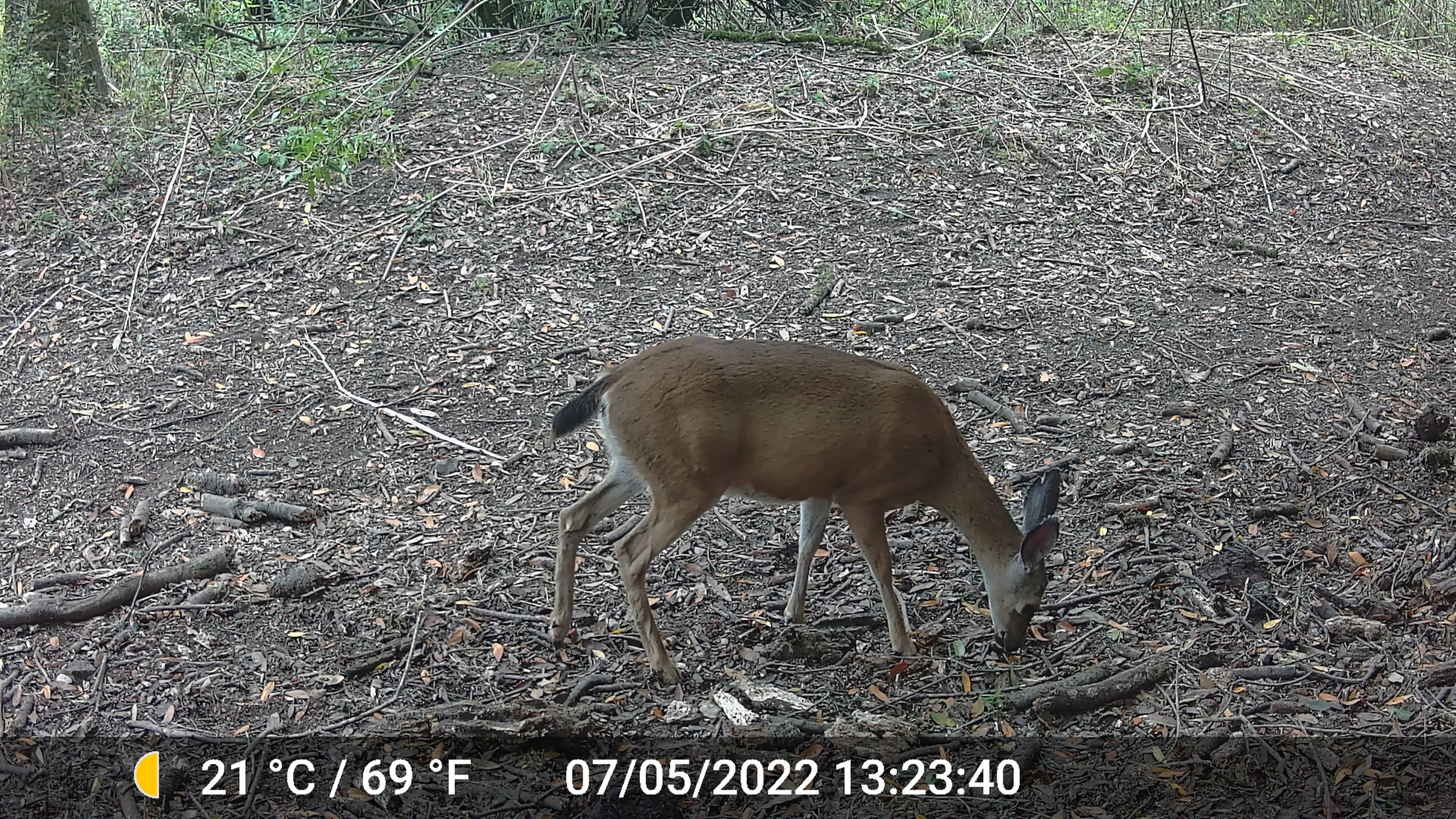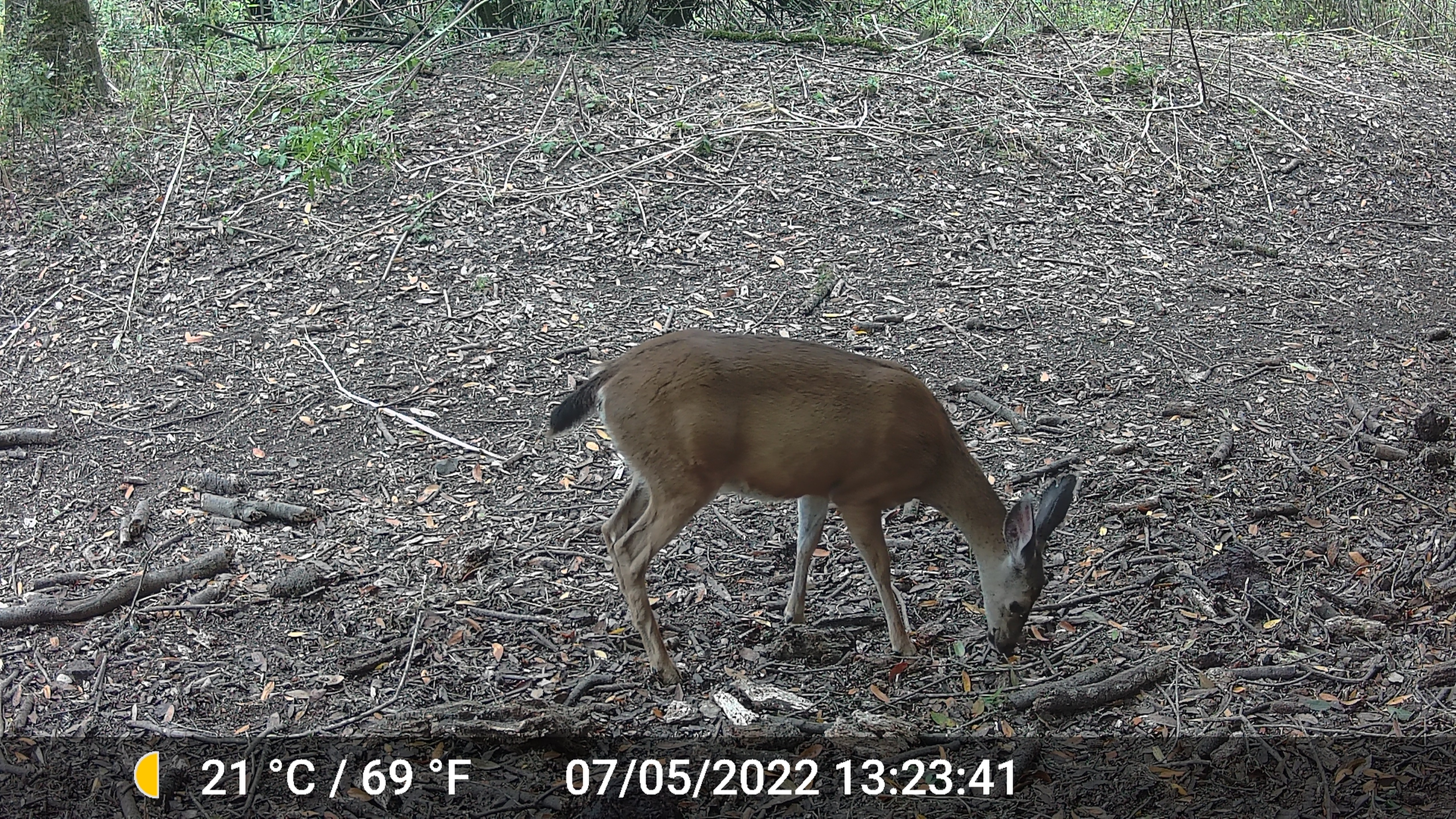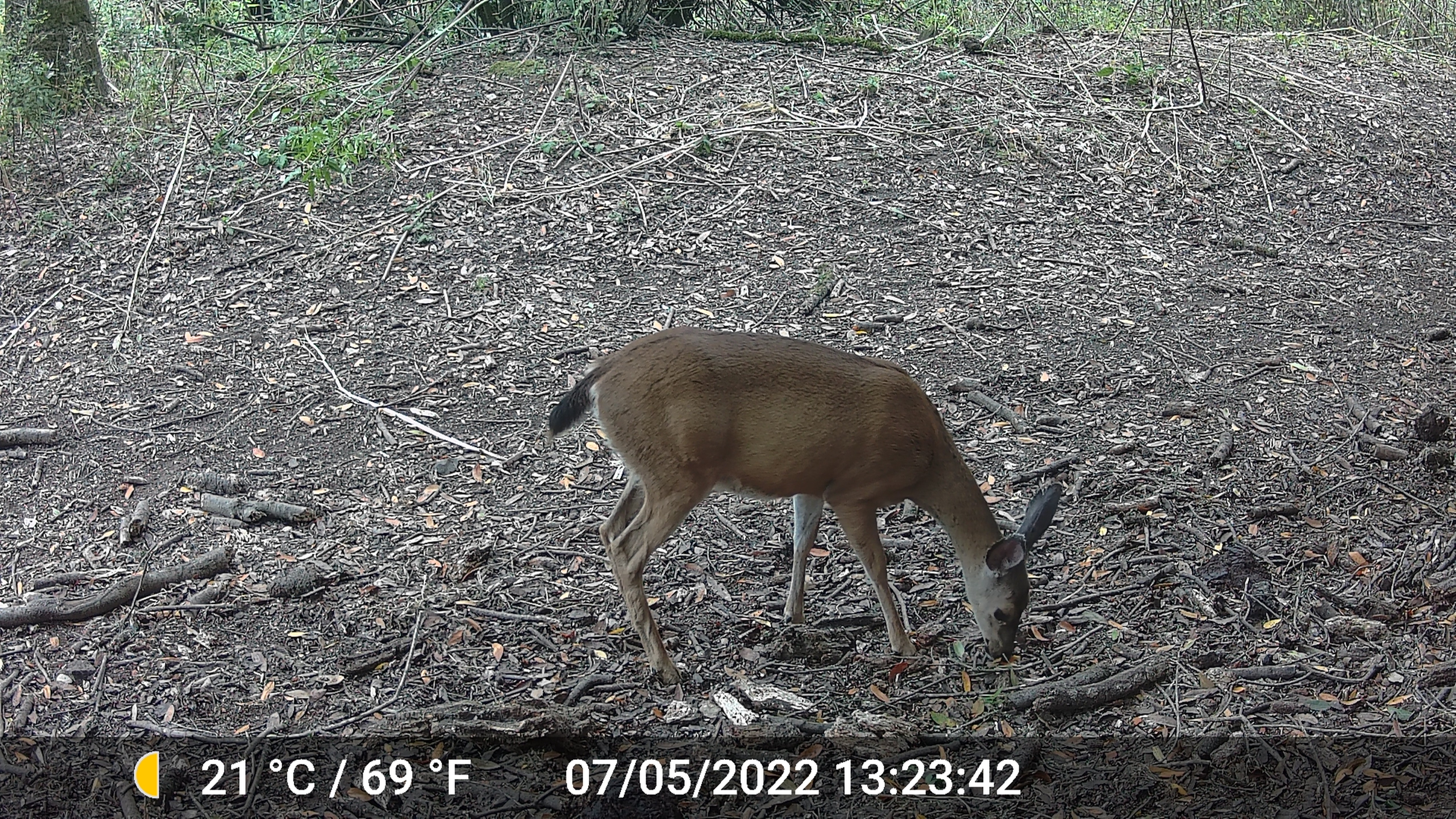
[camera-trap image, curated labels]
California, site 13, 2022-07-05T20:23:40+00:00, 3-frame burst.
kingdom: Animalia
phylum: Chordata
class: Mammalia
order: Artiodactyla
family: Cervidae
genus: Odocoileus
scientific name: Odocoileus hemionus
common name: mule deer